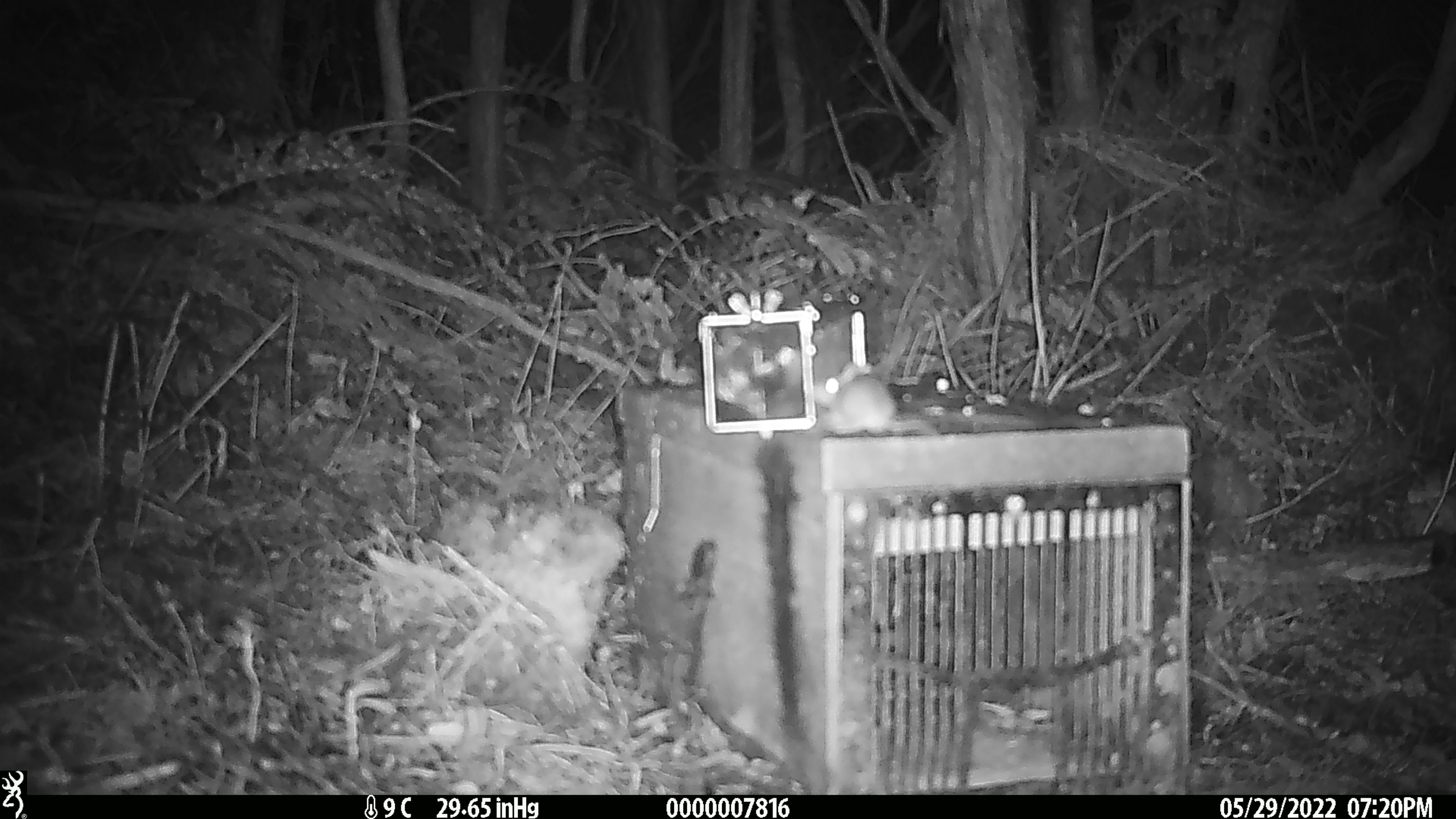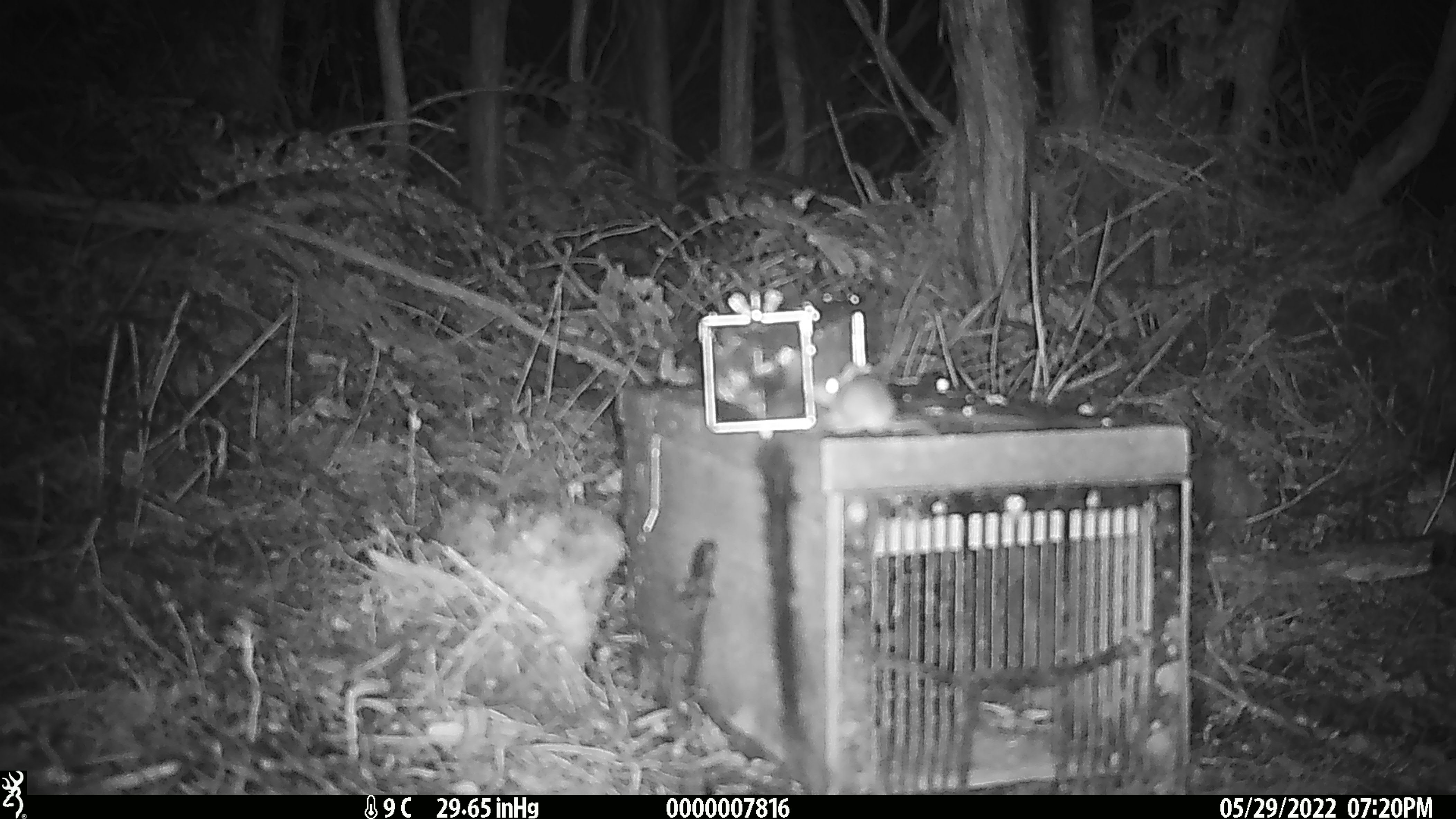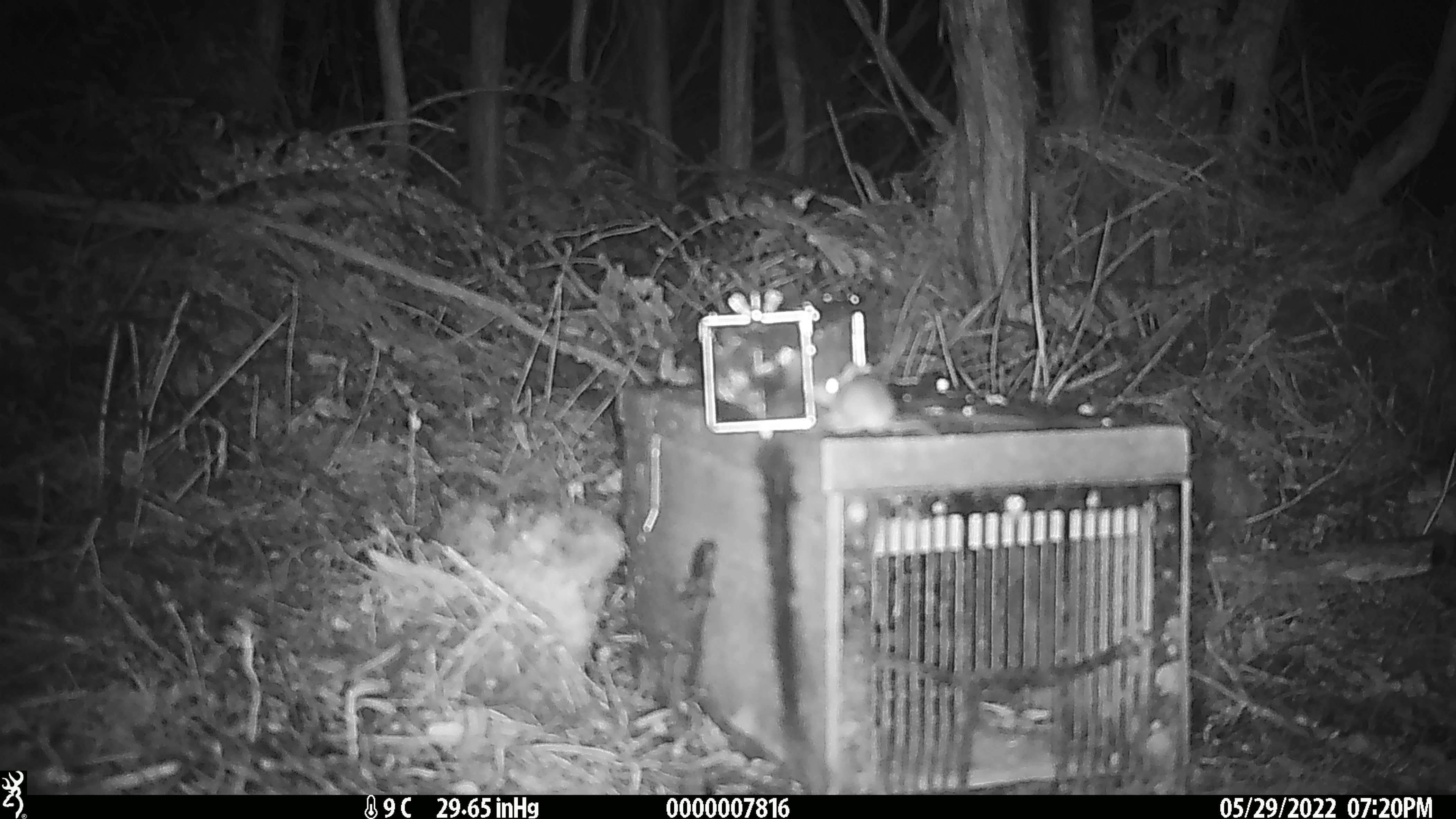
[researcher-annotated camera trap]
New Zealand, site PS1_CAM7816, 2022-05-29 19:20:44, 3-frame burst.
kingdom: Animalia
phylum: Chordata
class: Mammalia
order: Rodentia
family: Muridae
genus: Mus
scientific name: Mus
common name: mouse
Mouse (Mus).